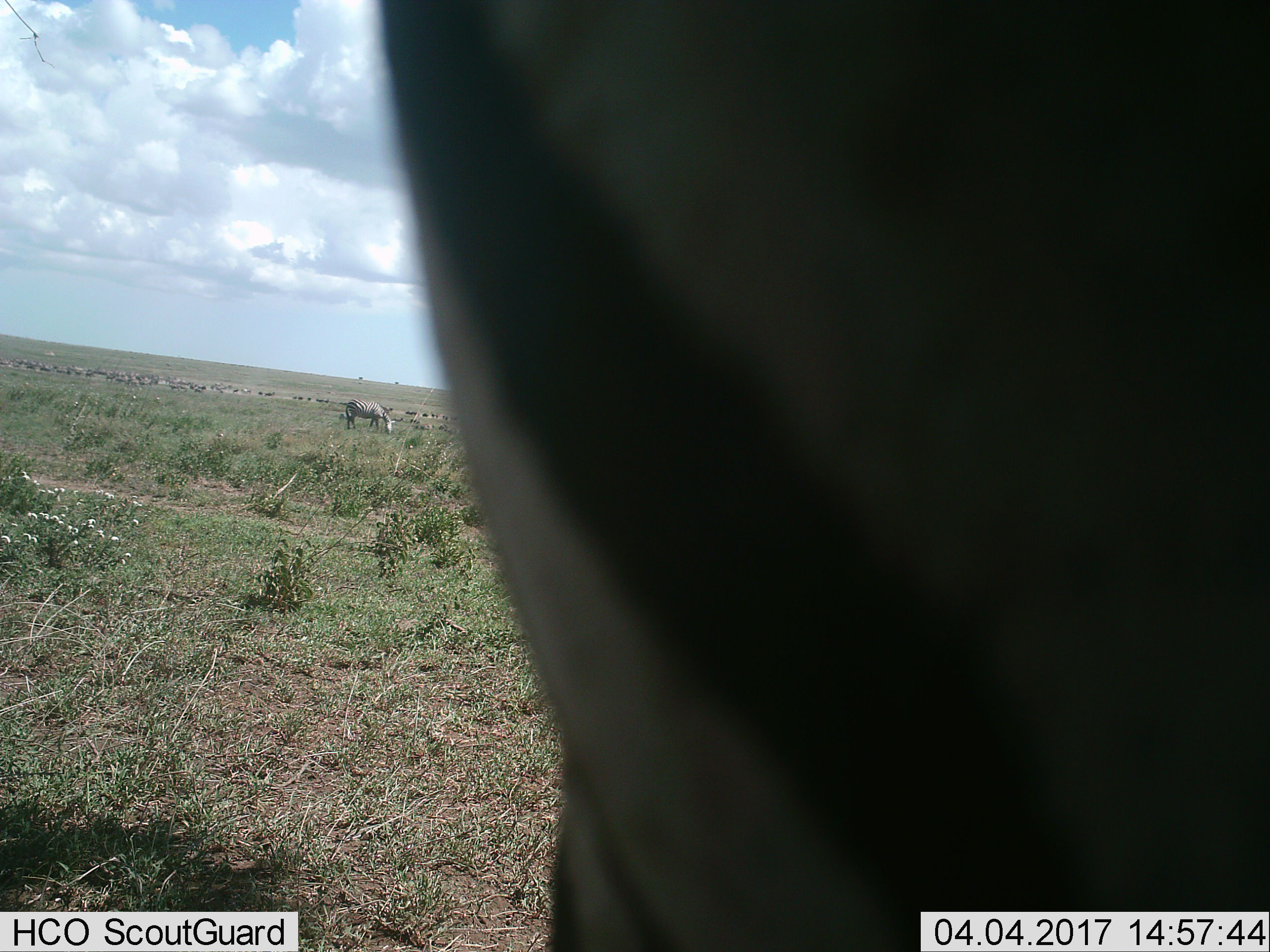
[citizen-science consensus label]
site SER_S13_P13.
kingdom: Animalia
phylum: Chordata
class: Mammalia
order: Perissodactyla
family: Equidae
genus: Equus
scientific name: Equus quagga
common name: plains zebra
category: zebraplains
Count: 2.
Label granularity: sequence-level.